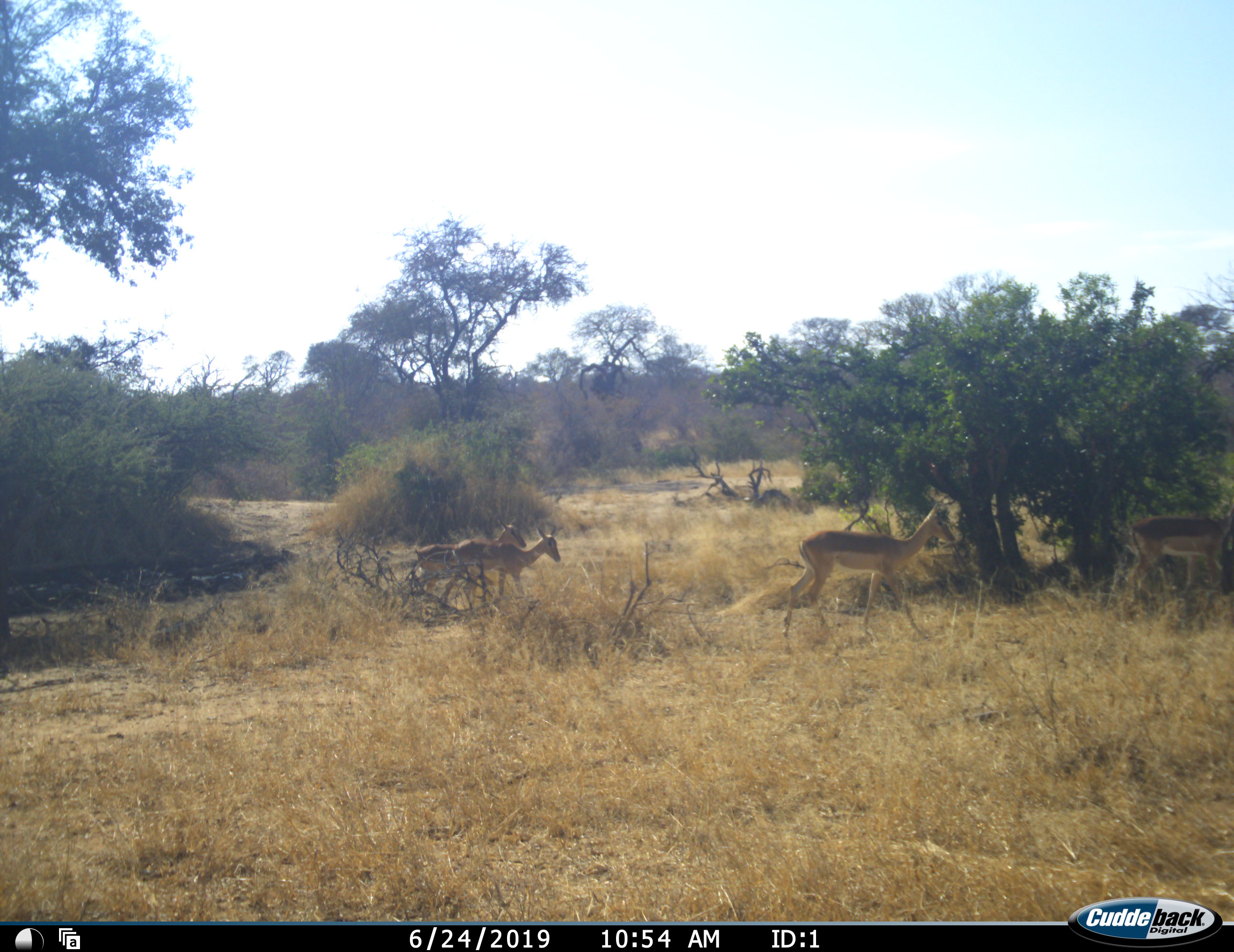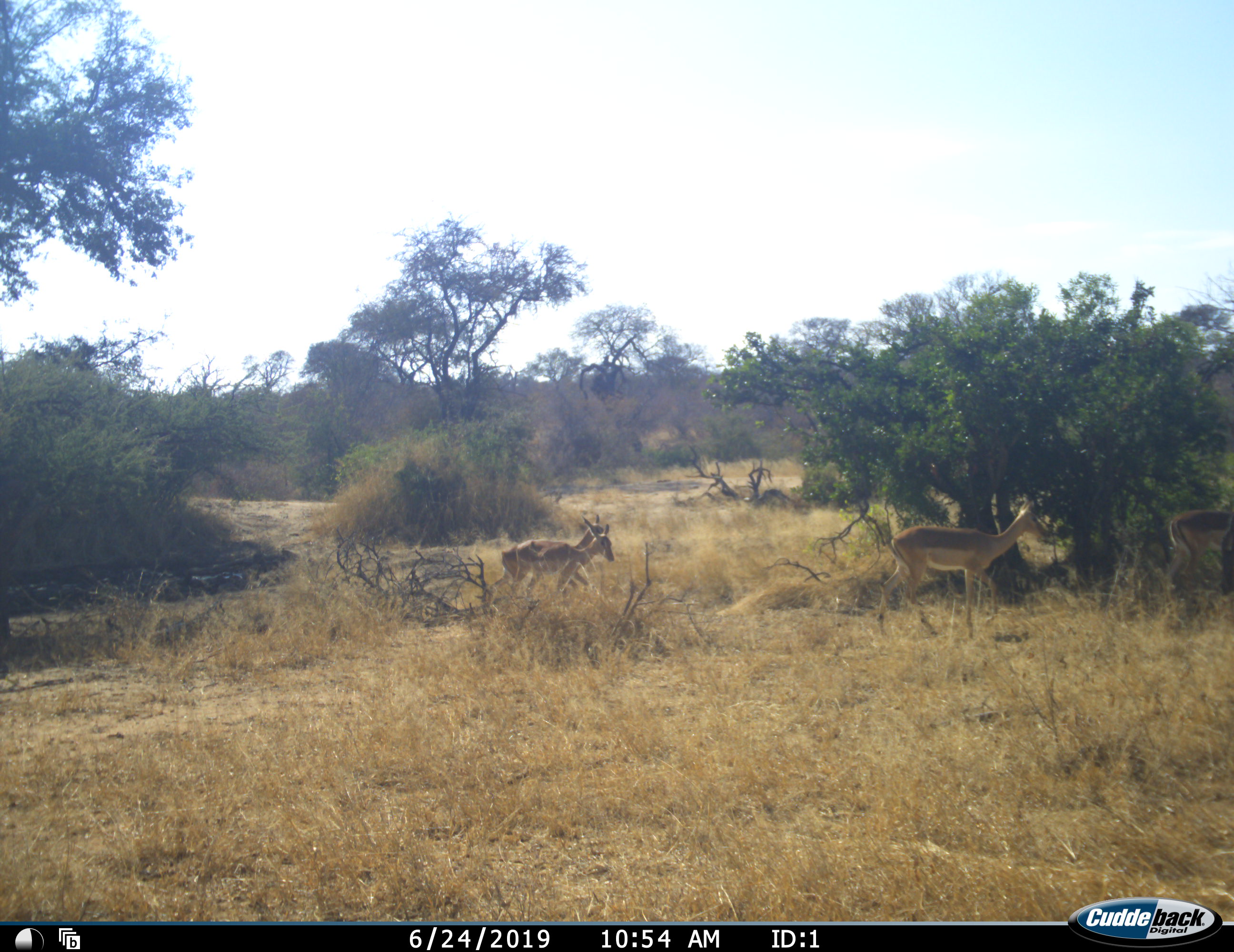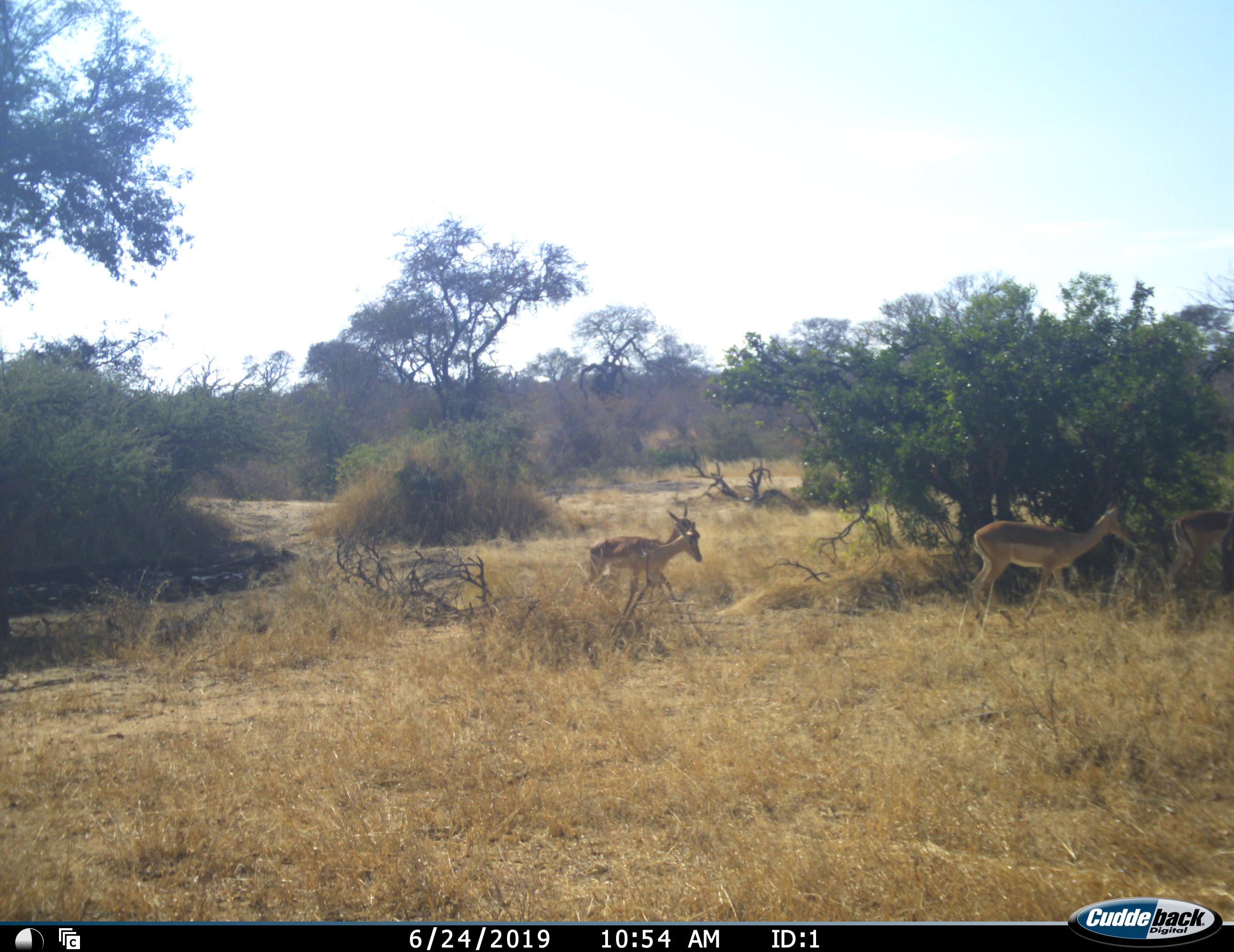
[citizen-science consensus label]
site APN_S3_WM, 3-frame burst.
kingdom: Animalia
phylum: Chordata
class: Mammalia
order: Artiodactyla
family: Bovidae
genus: Aepyceros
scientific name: Aepyceros melampus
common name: impala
Impala (Aepyceros melampus), count 4. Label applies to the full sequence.